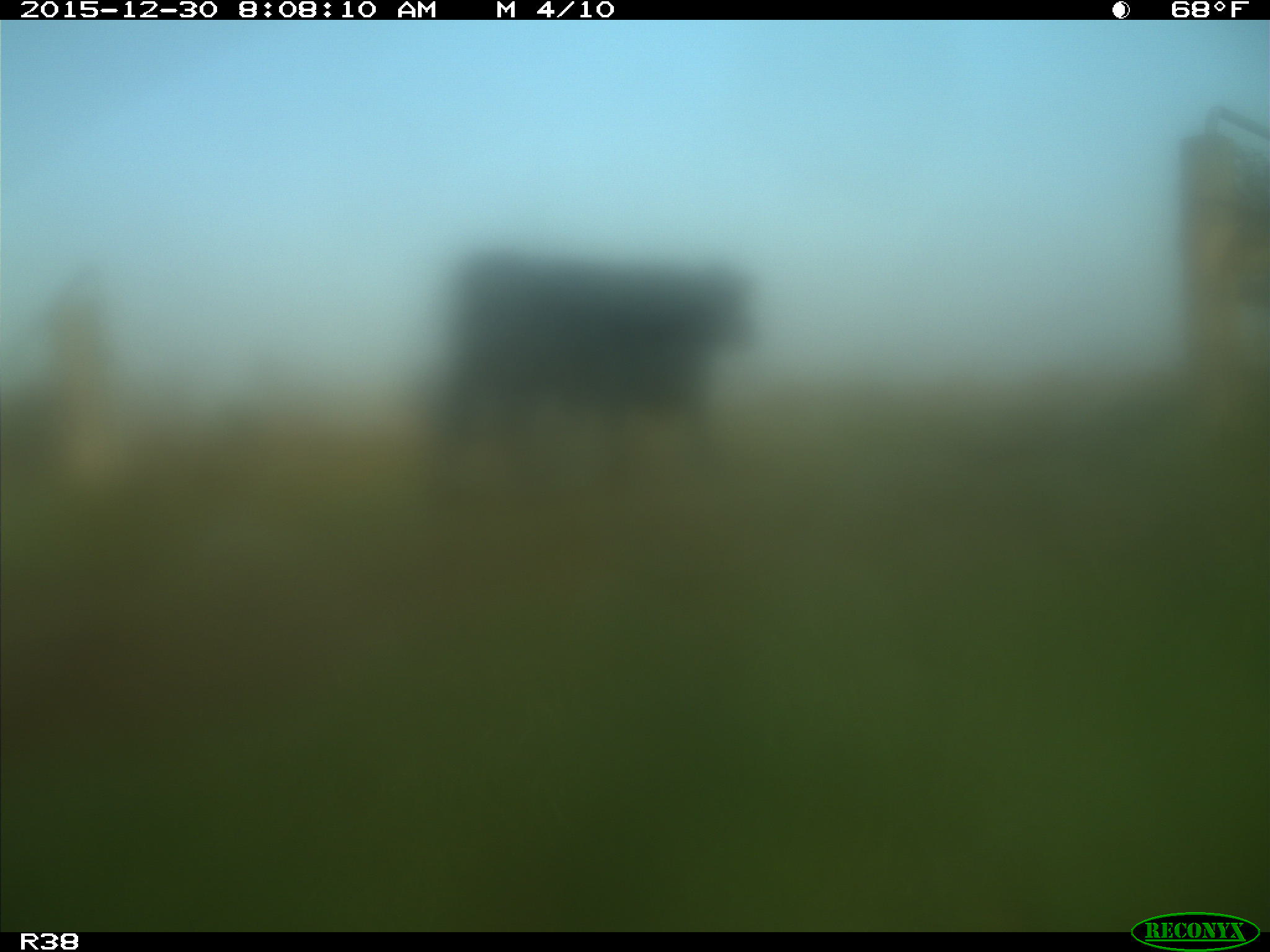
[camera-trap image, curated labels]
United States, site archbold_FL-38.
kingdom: Animalia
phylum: Chordata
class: Mammalia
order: Artiodactyla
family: Bovidae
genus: Bos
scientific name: Bos taurus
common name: domestic cow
Bos taurus (domestic cow).